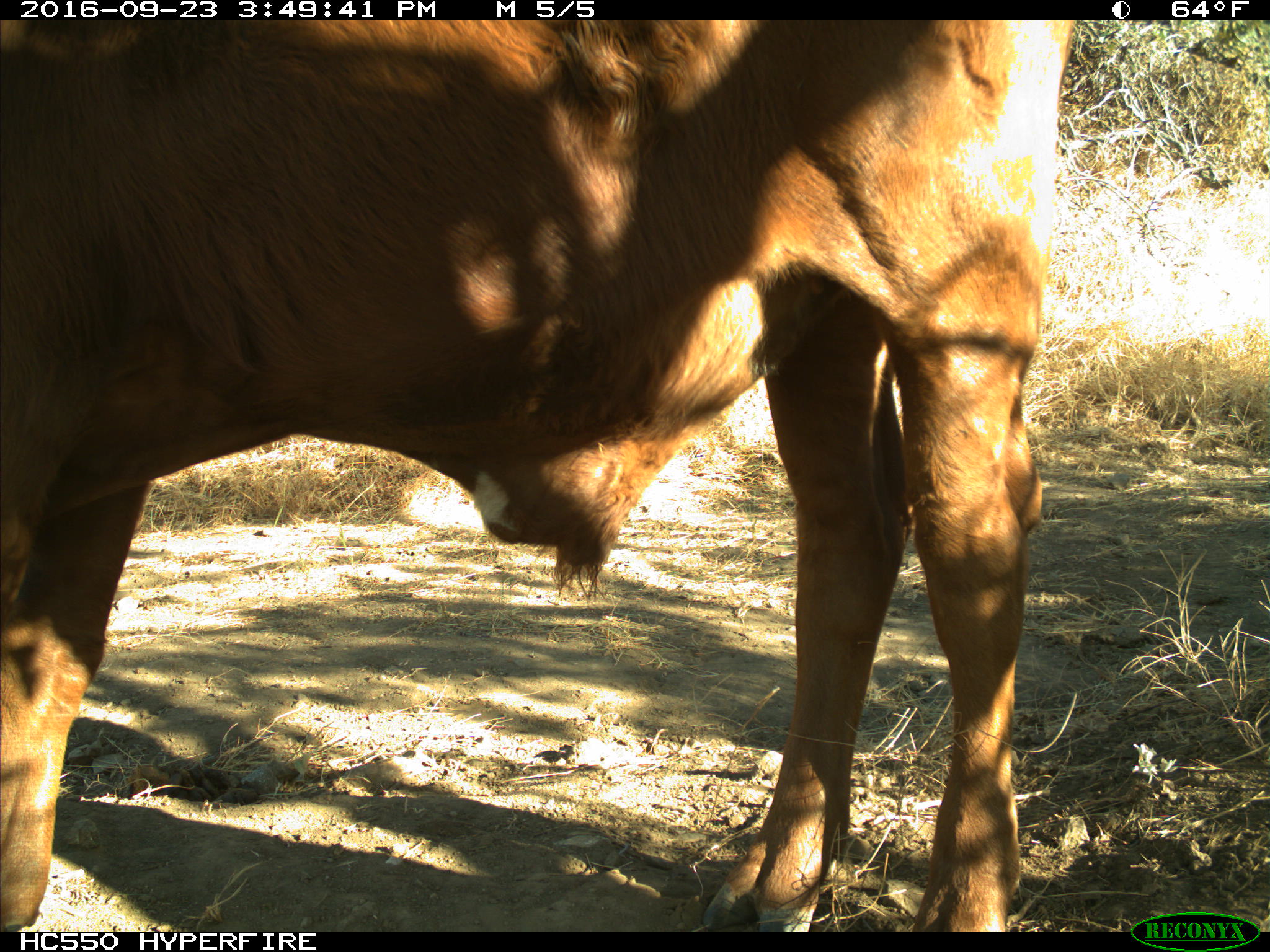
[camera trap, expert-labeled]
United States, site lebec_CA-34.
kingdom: Animalia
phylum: Chordata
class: Mammalia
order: Artiodactyla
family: Bovidae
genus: Bos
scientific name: Bos taurus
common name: domestic cow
Bos taurus (domestic cow).